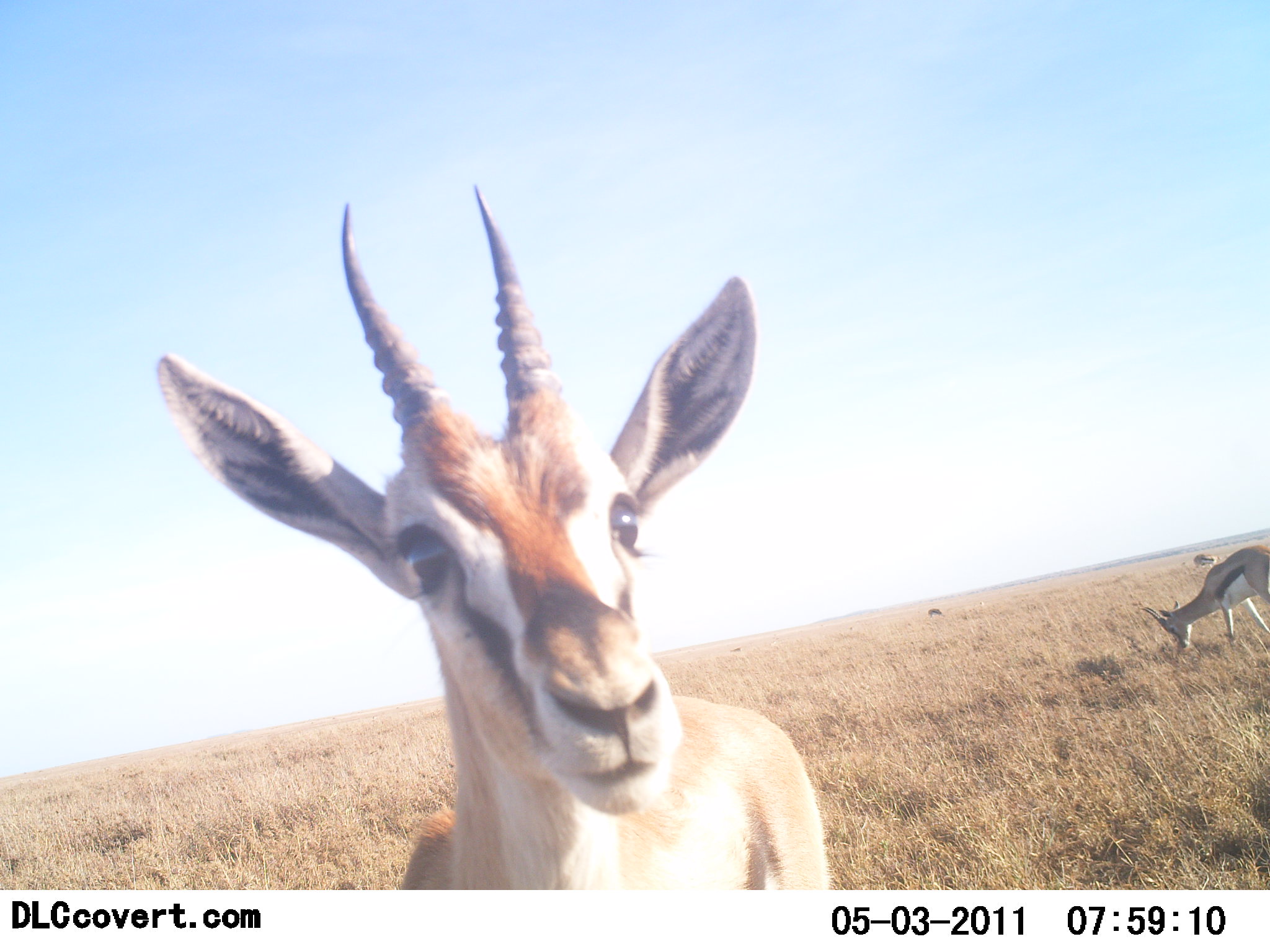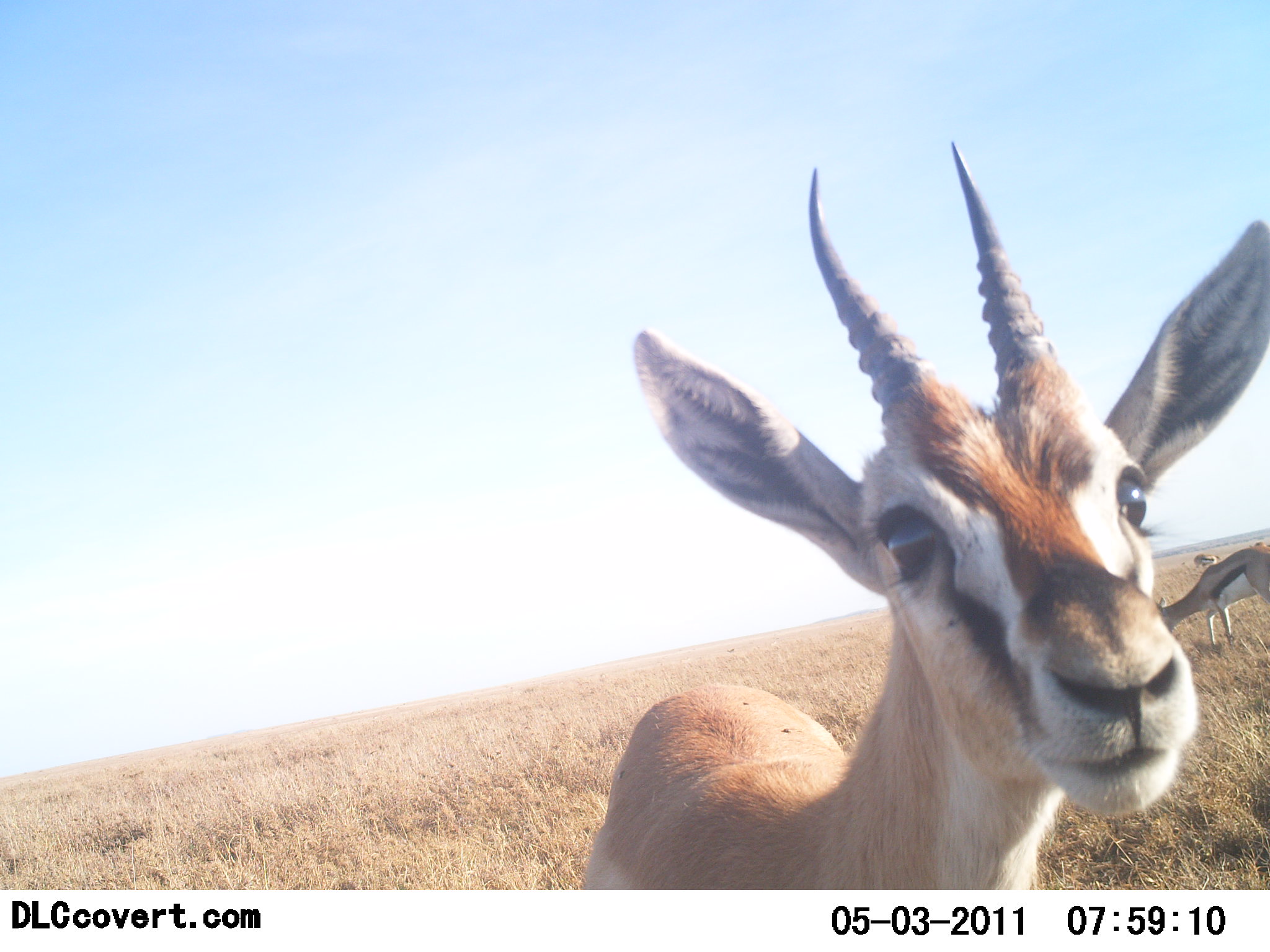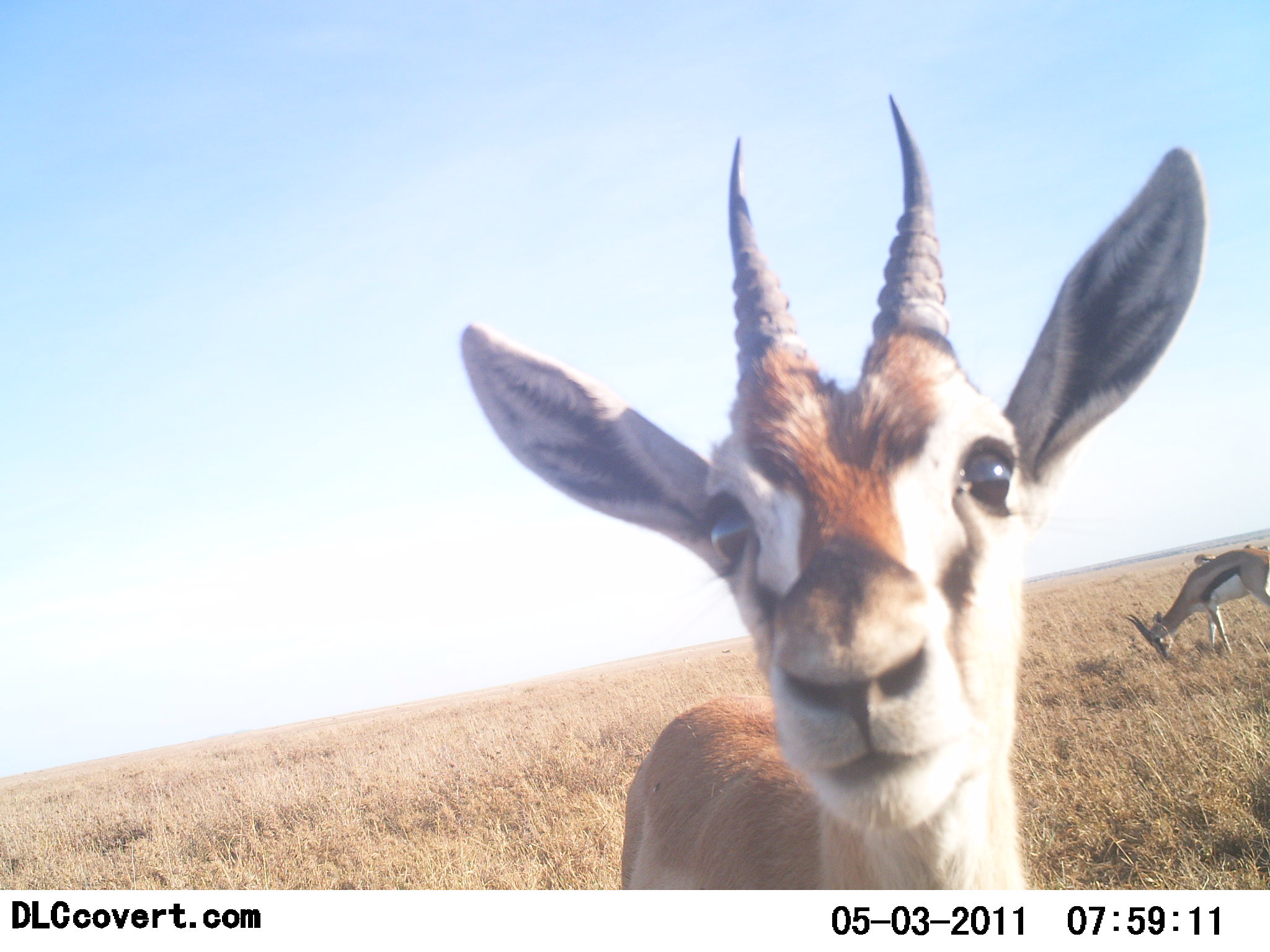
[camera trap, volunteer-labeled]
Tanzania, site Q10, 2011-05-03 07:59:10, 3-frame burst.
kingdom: Animalia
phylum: Chordata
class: Mammalia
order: Artiodactyla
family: Bovidae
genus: Eudorcas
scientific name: Eudorcas thomsonii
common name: thomson's gazelle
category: gazellethomsons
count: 3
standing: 91%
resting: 0%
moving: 18%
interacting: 18%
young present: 0%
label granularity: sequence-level